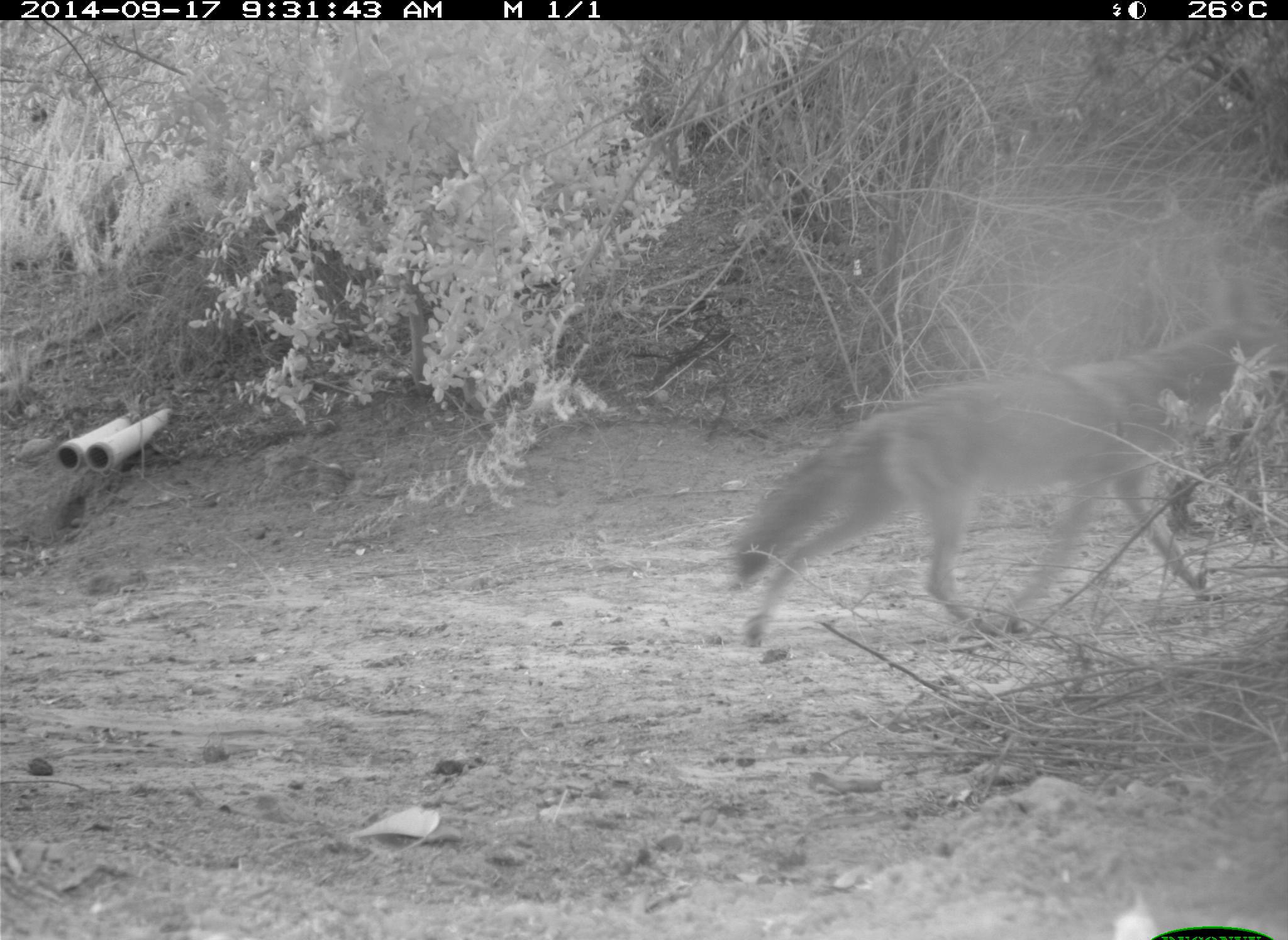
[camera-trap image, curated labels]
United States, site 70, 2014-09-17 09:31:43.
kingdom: Animalia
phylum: Chordata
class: Mammalia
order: Carnivora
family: Canidae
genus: Canis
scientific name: Canis latrans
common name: coyote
Coyote (Canis latrans).